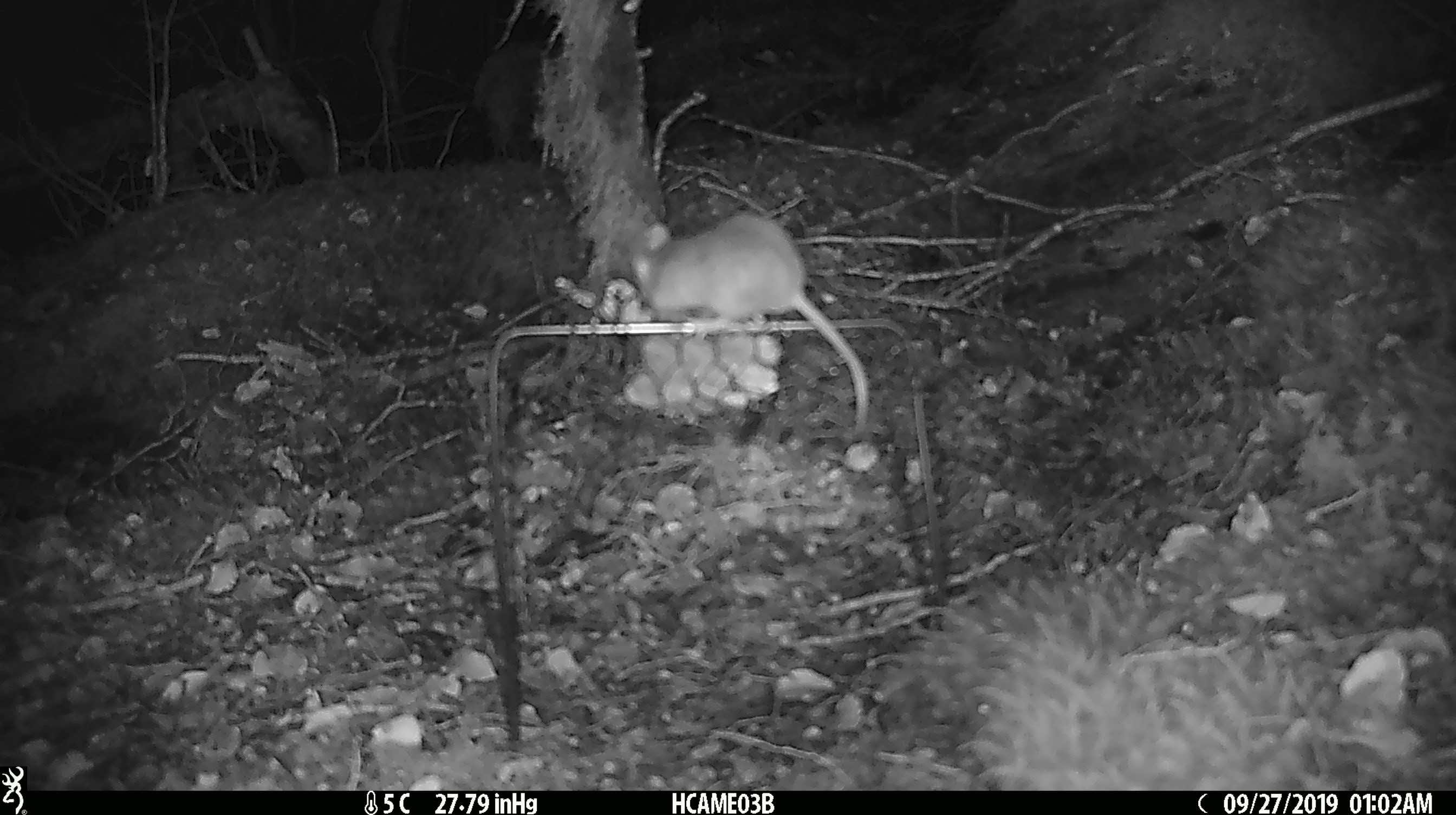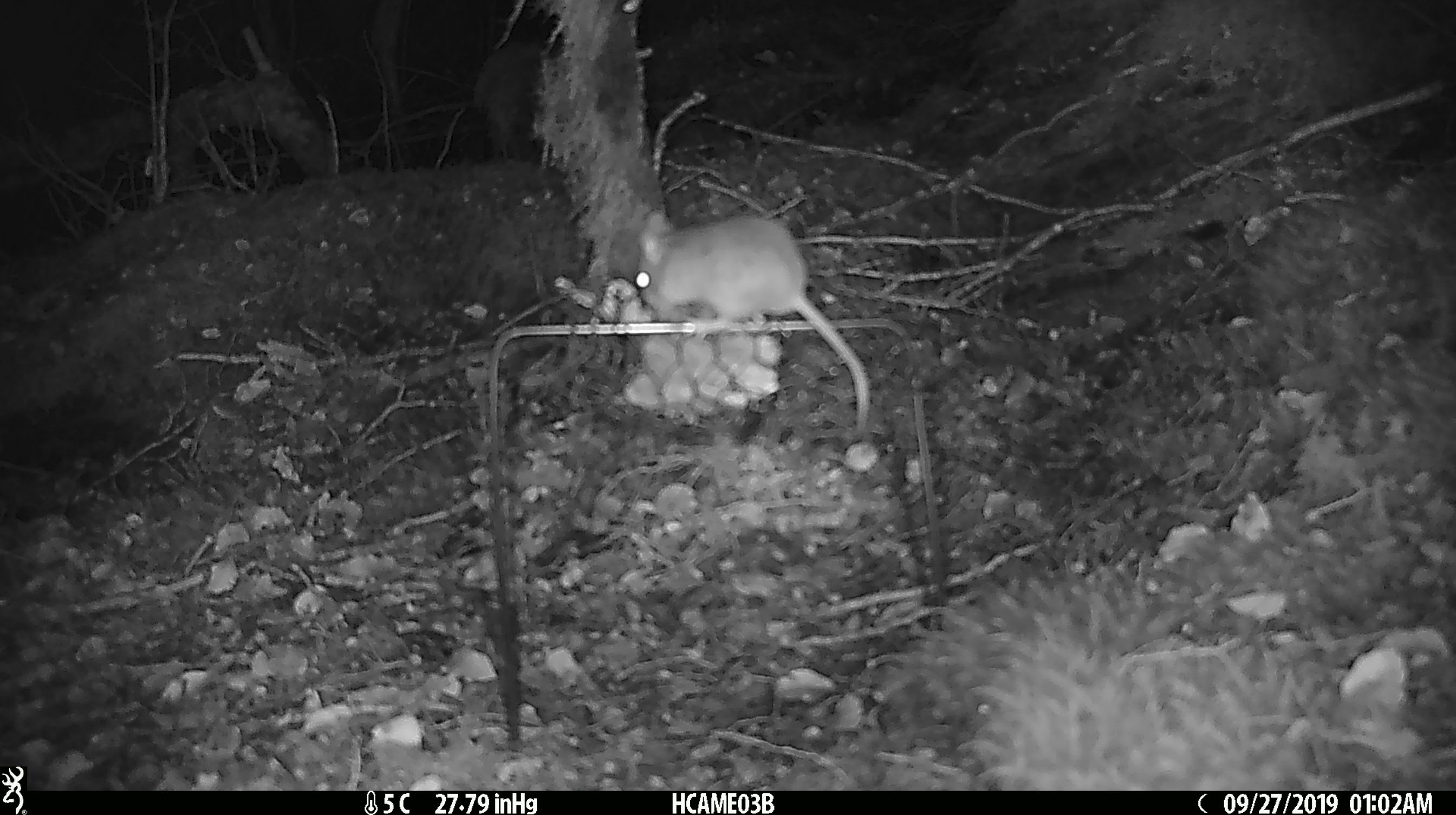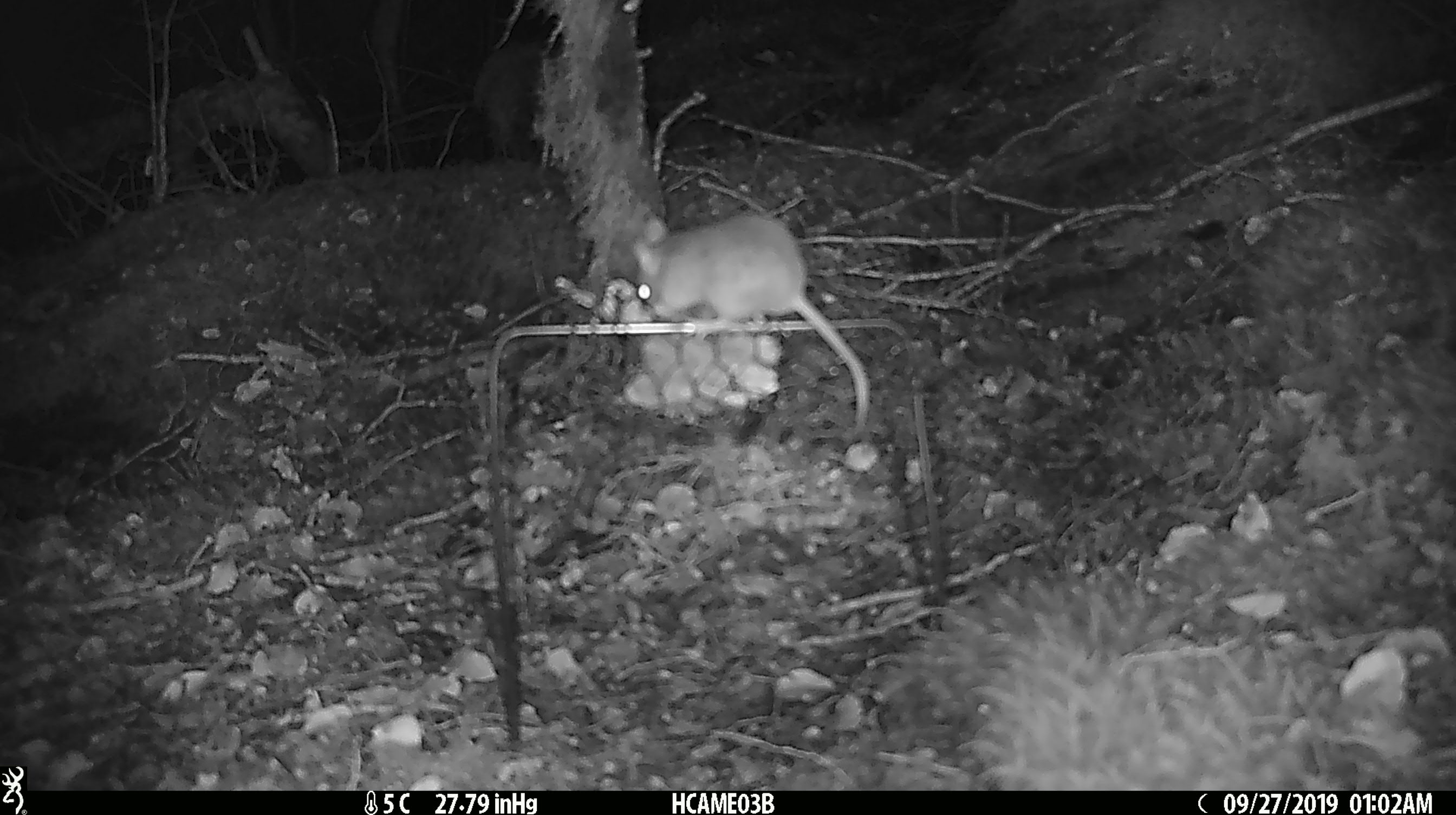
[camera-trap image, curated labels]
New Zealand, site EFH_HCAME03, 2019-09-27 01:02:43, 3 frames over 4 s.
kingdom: Animalia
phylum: Chordata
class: Mammalia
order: Rodentia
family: Muridae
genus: Mus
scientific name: Mus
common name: mouse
Mouse (Mus).